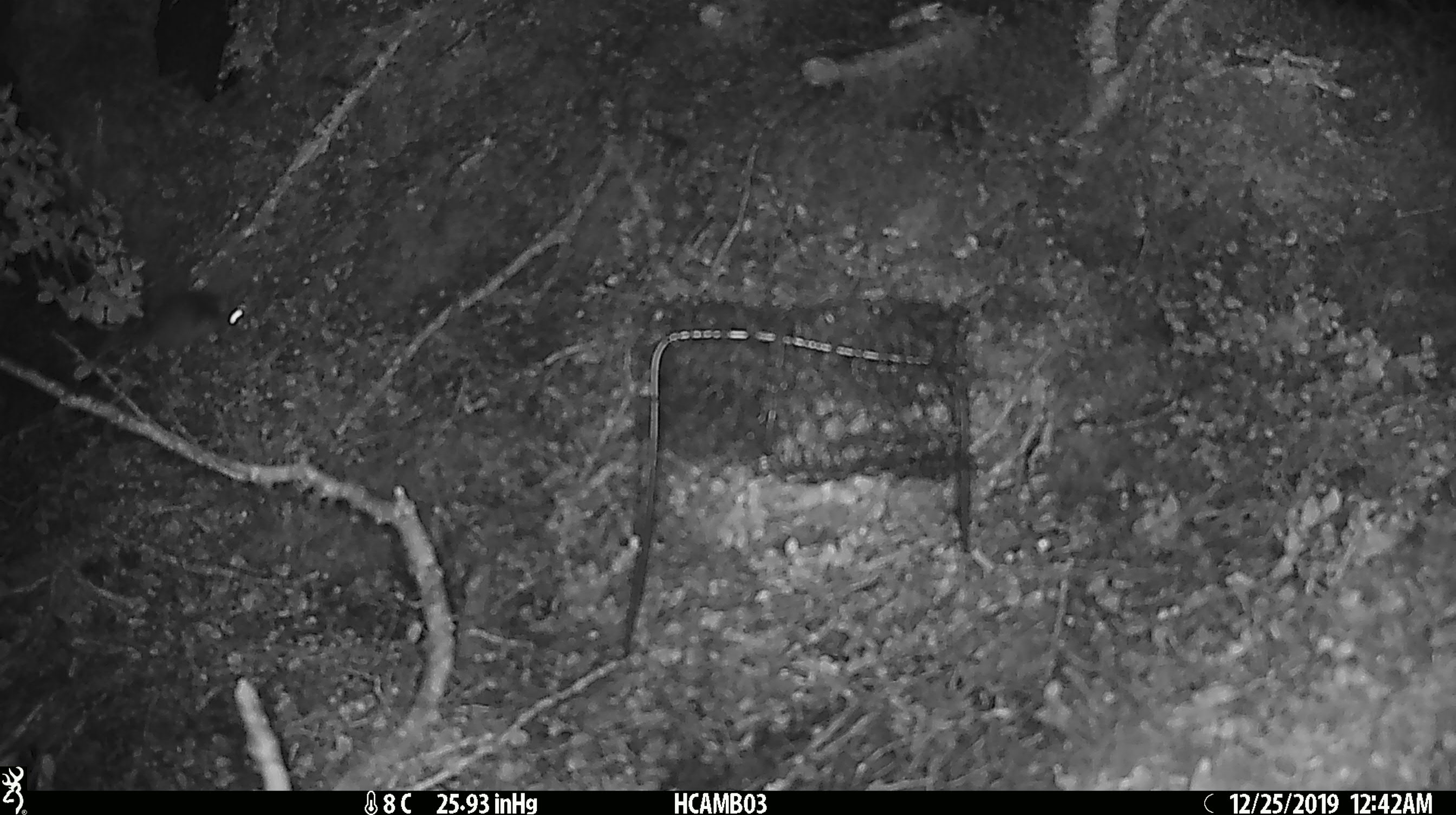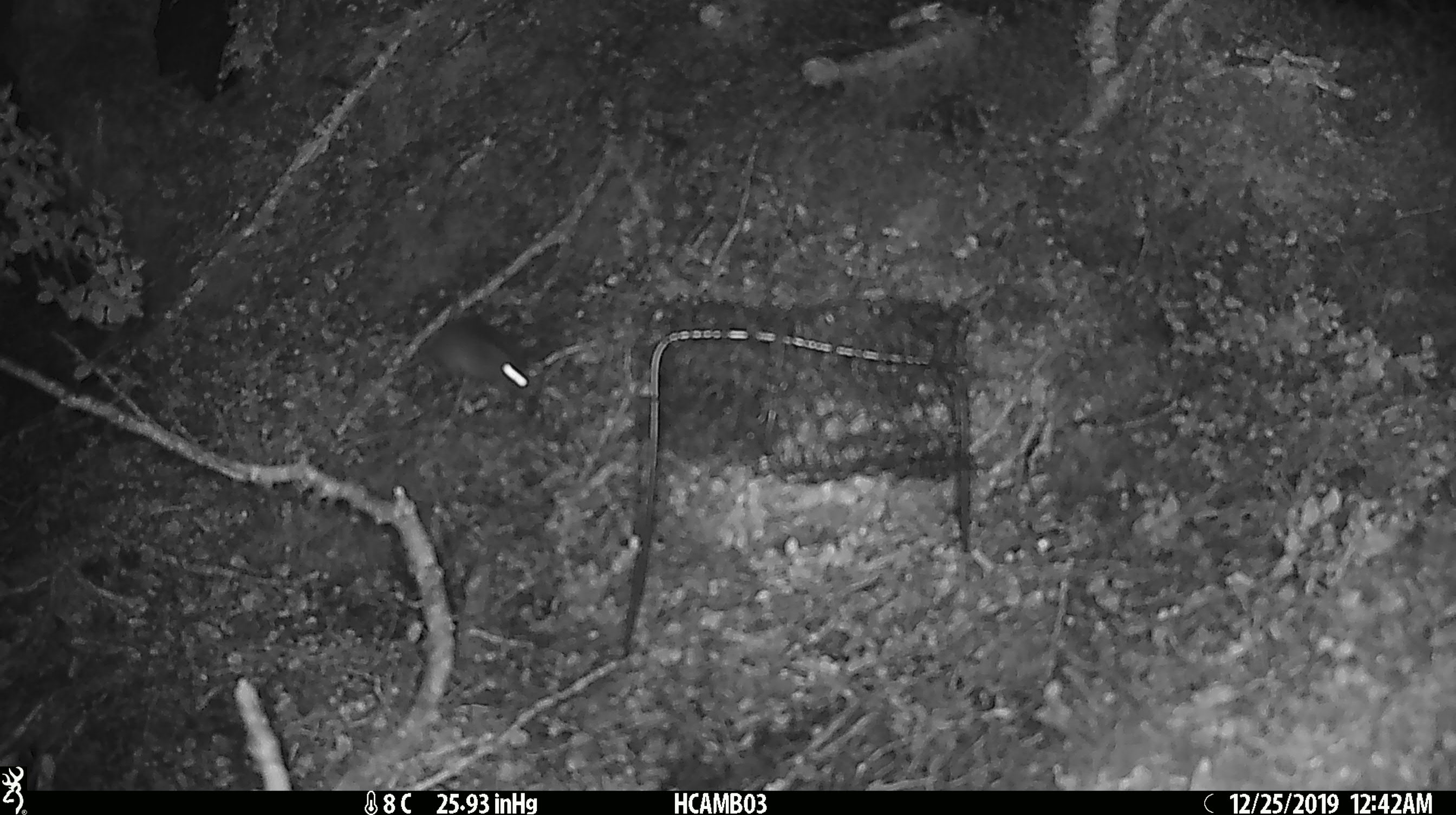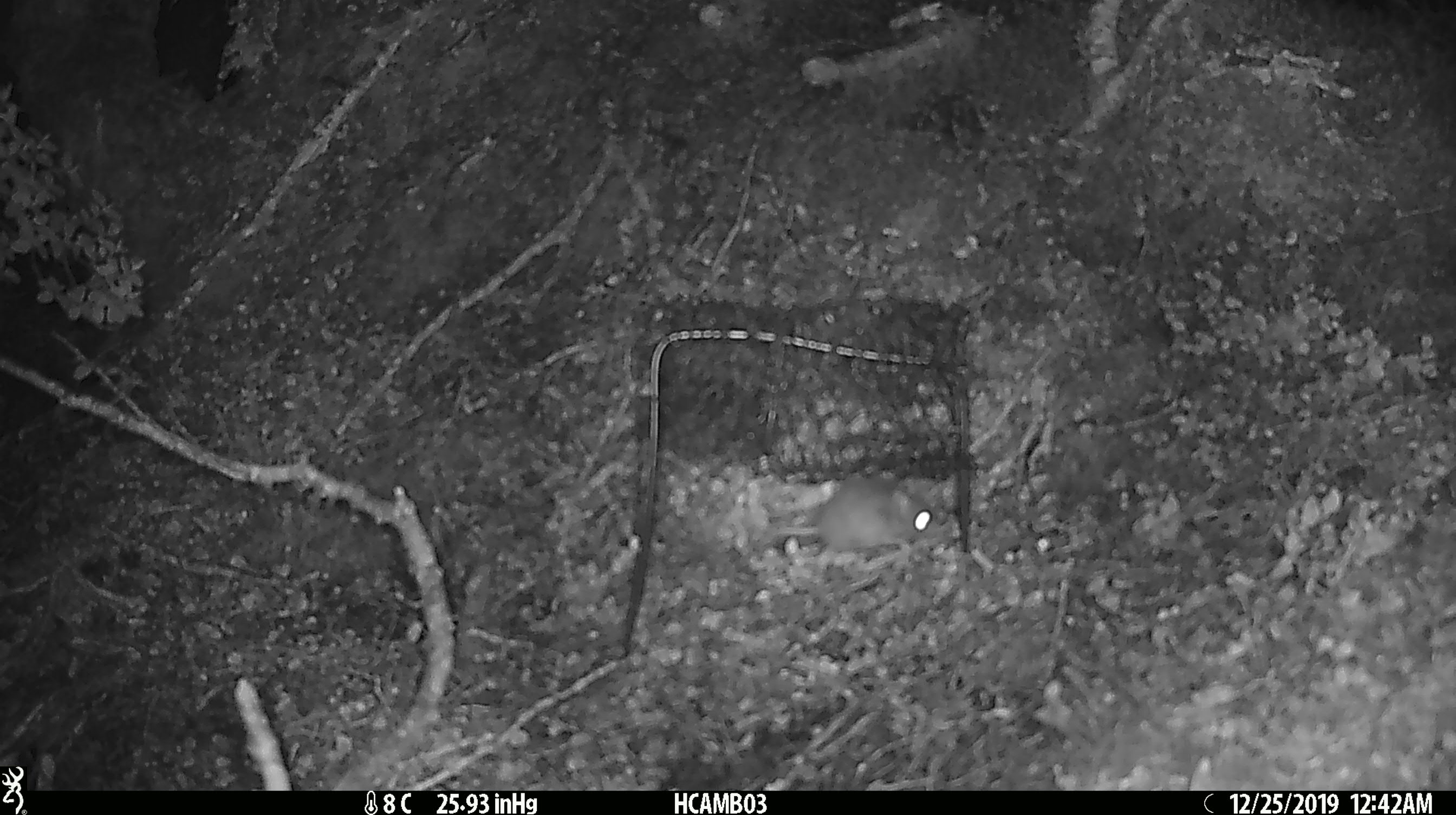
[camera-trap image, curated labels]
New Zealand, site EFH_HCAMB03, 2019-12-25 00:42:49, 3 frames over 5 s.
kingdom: Animalia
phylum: Chordata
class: Mammalia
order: Rodentia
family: Muridae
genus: Mus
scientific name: Mus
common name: mouse